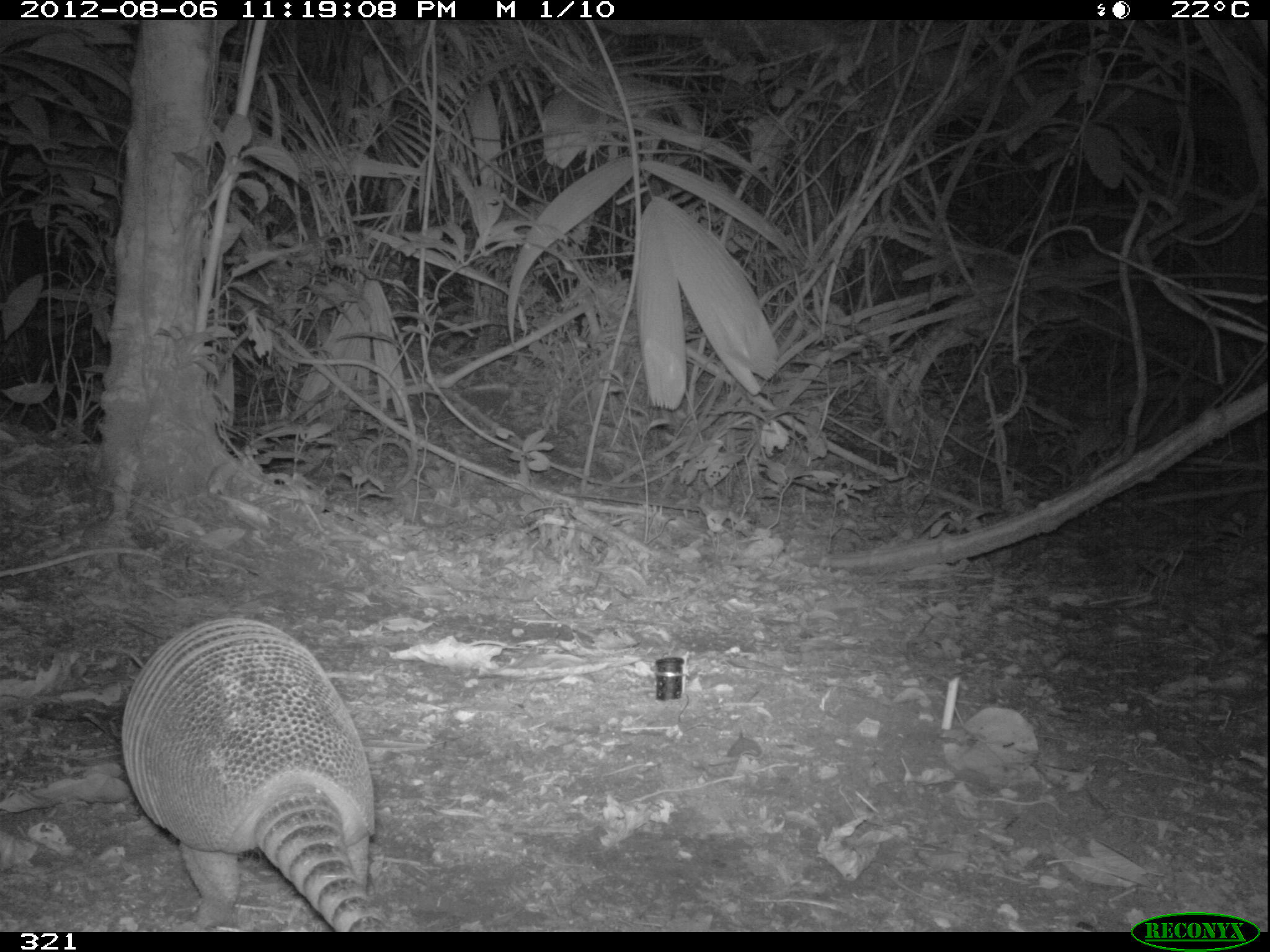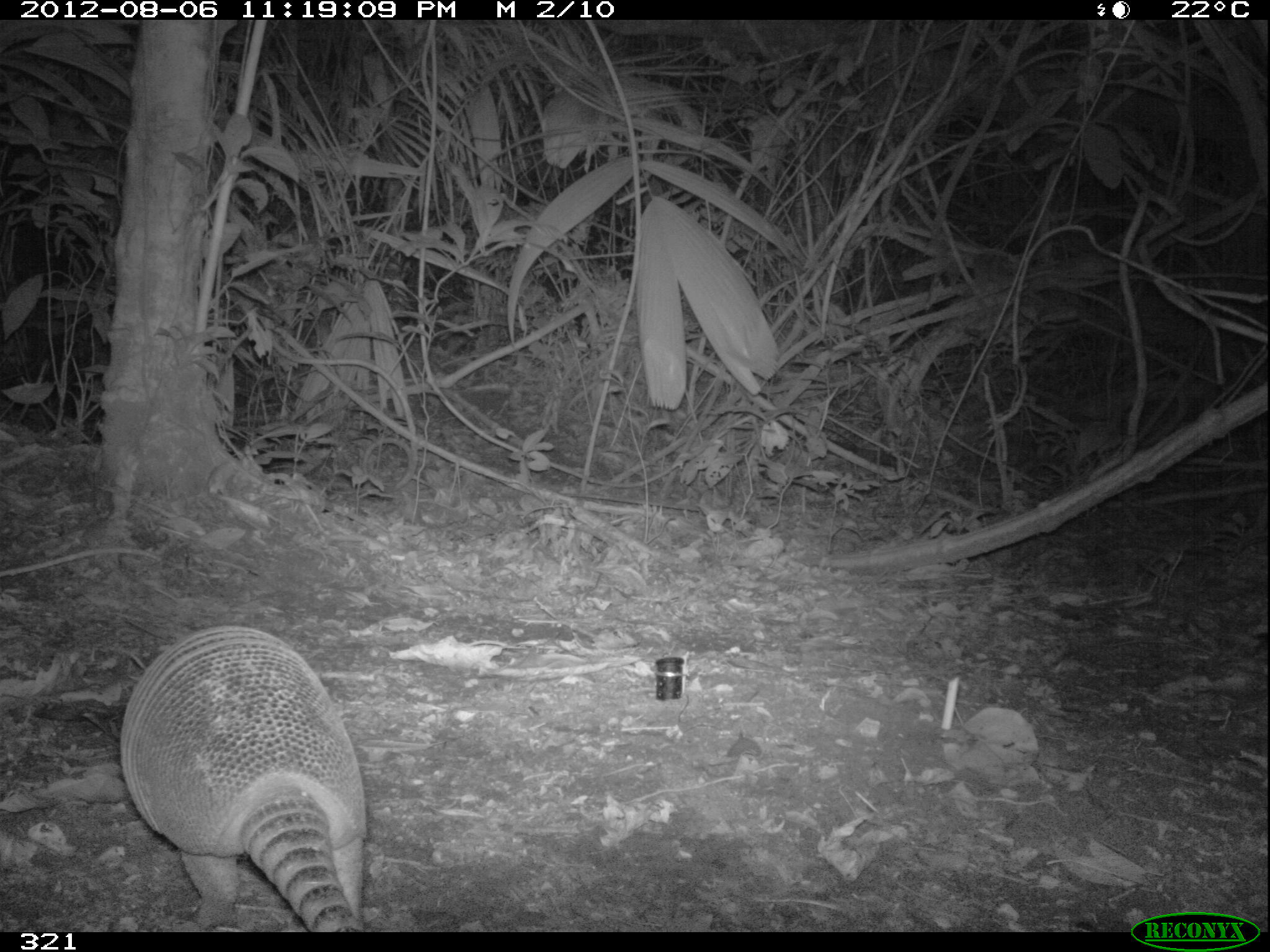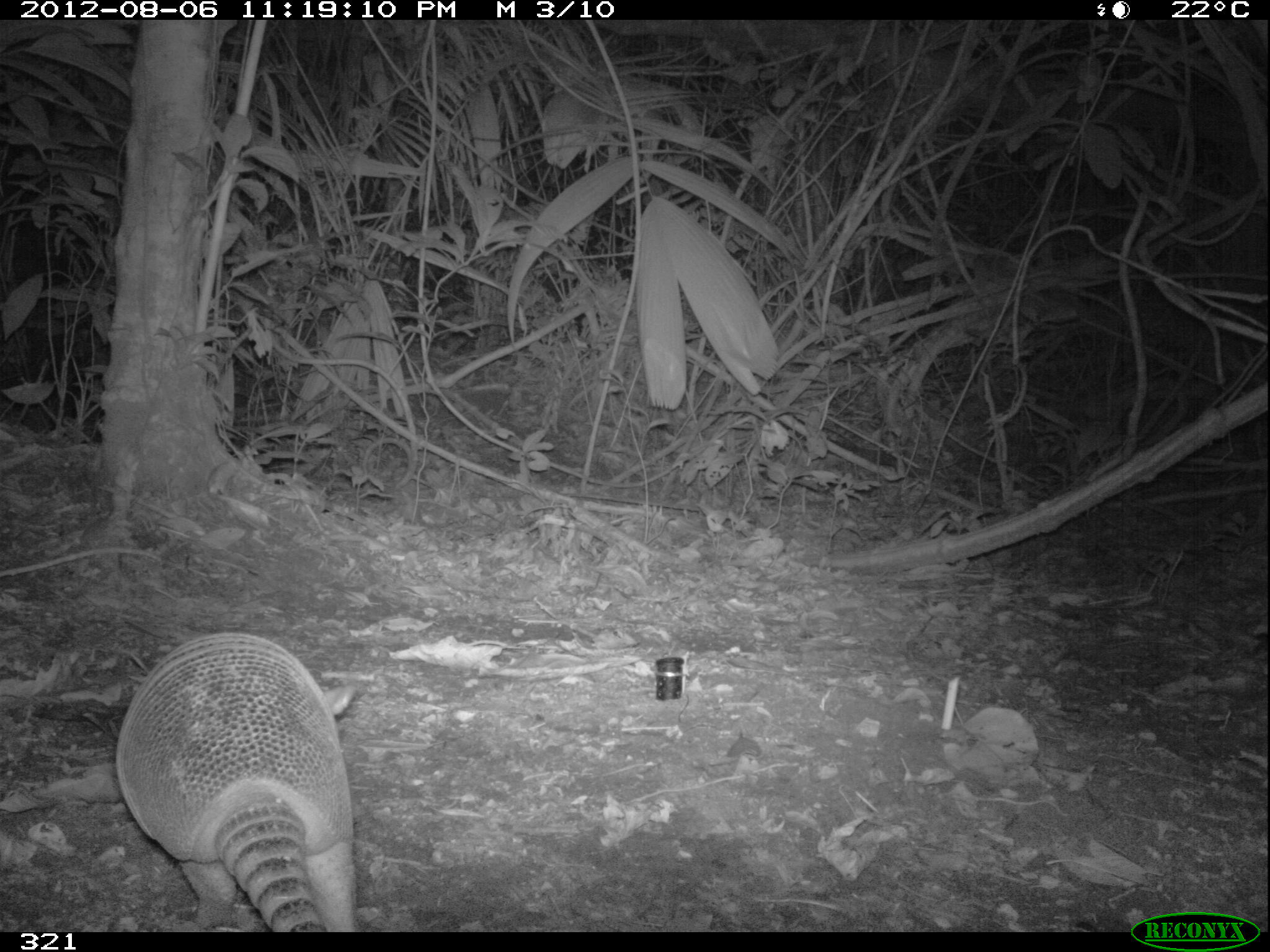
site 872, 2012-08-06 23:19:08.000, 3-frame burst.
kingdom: Animalia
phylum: Chordata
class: Mammalia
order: Cingulata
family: Dasypodidae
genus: Dasypus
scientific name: Dasypus novemcinctus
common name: nine-banded armadillo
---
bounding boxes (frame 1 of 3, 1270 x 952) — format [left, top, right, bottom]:
dasypus novemcinctus: [119, 616, 389, 930]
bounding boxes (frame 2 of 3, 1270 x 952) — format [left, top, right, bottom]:
dasypus novemcinctus: [119, 625, 366, 932]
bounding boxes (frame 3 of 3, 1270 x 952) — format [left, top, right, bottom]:
dasypus novemcinctus: [115, 631, 358, 932]